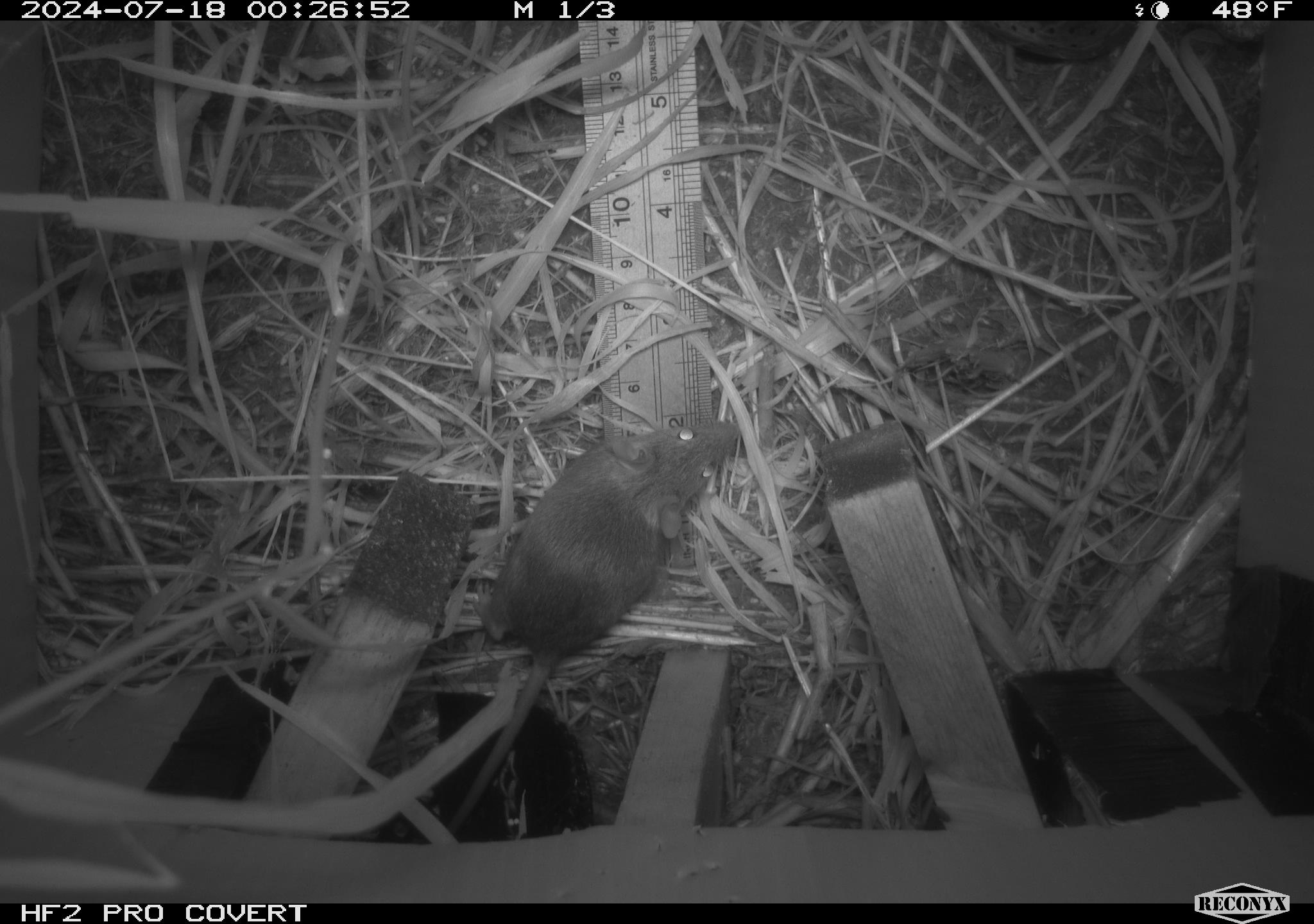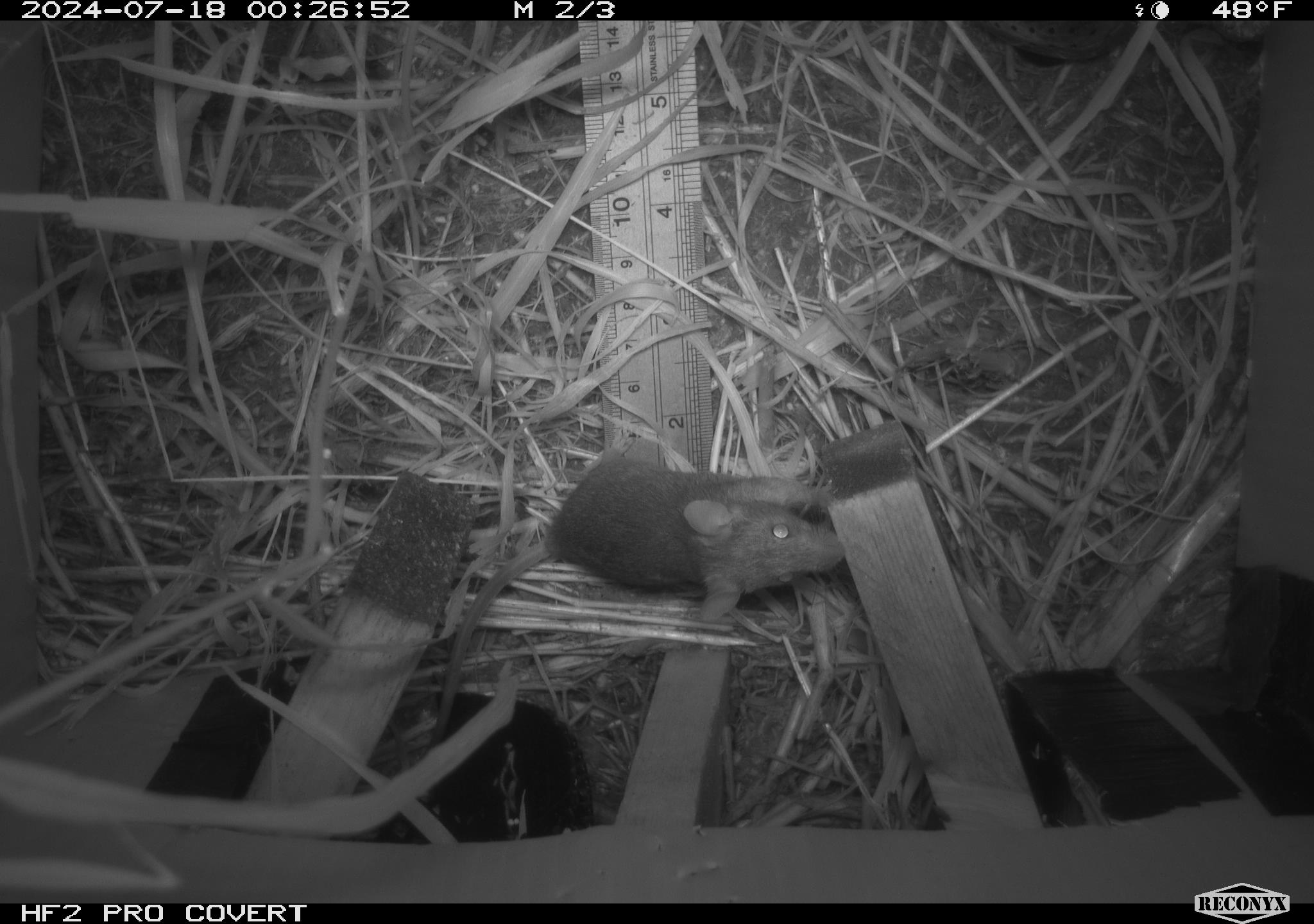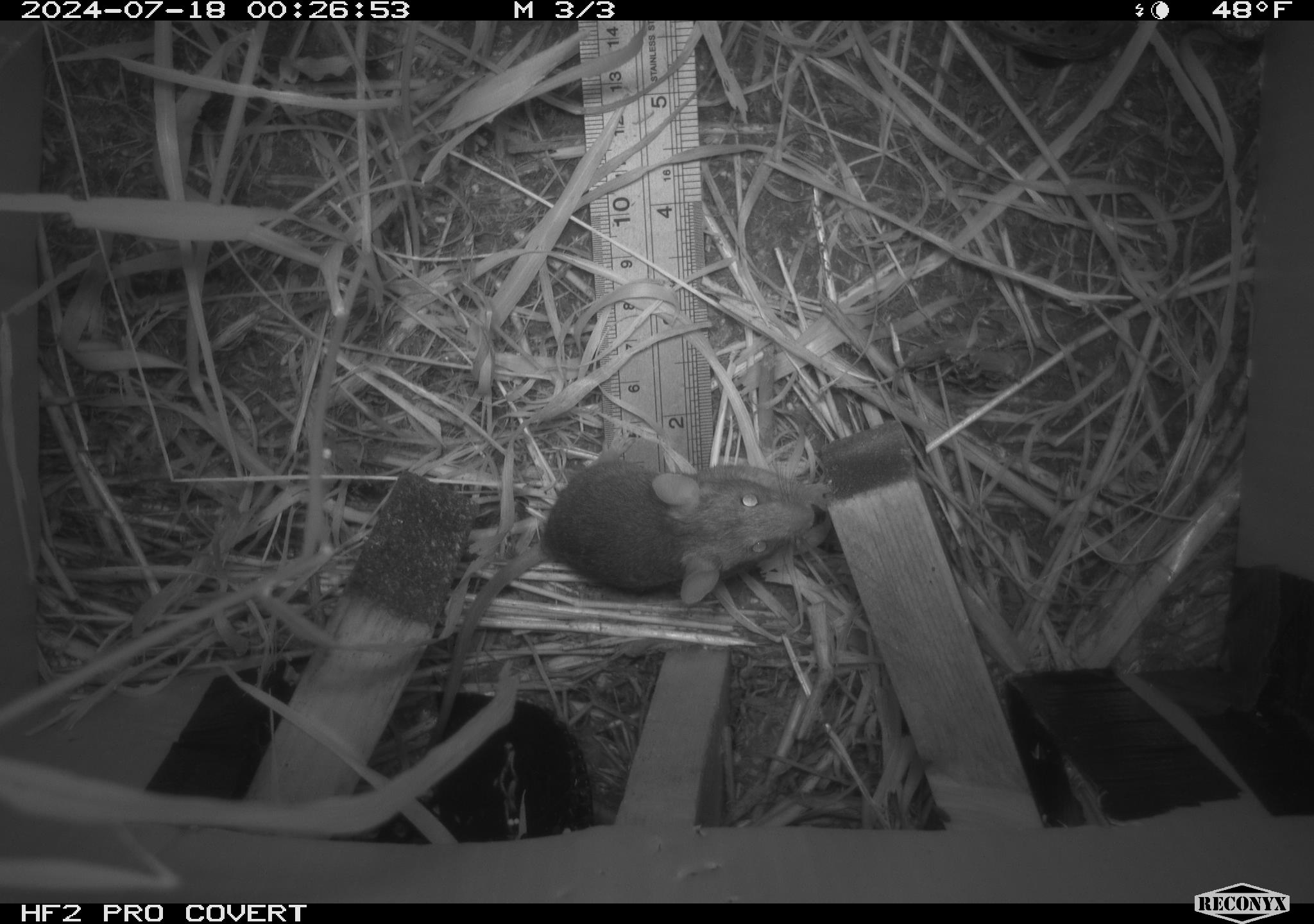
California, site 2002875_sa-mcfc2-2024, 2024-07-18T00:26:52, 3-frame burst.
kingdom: Animalia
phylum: Chordata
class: Mammalia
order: Rodentia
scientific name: Rodentia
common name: rodent